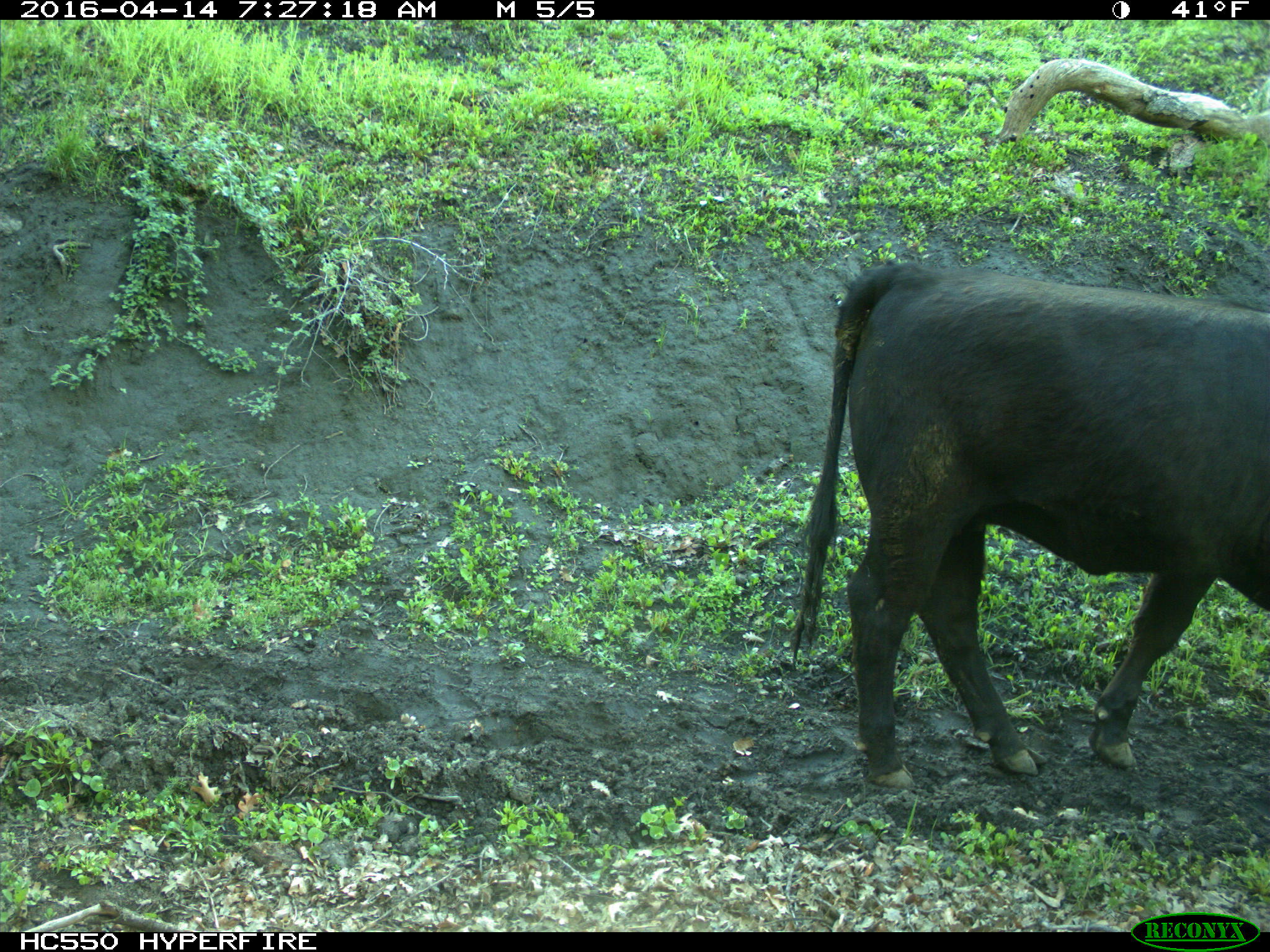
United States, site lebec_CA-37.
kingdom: Animalia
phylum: Chordata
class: Mammalia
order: Artiodactyla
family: Bovidae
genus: Bos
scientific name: Bos taurus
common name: domestic cow